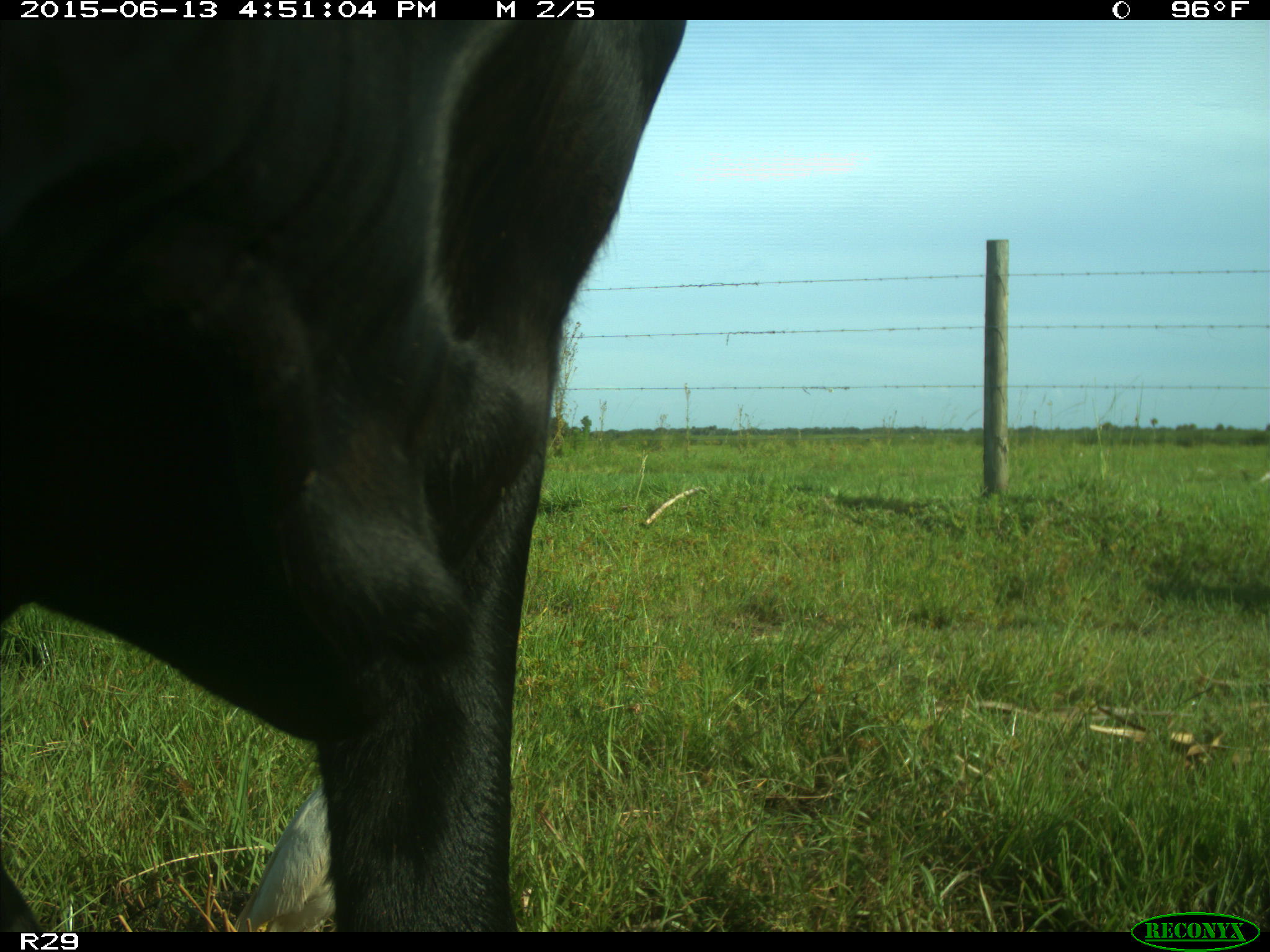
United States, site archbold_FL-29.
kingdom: Animalia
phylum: Chordata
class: Mammalia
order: Artiodactyla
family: Bovidae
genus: Bos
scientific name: Bos taurus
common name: domestic cow